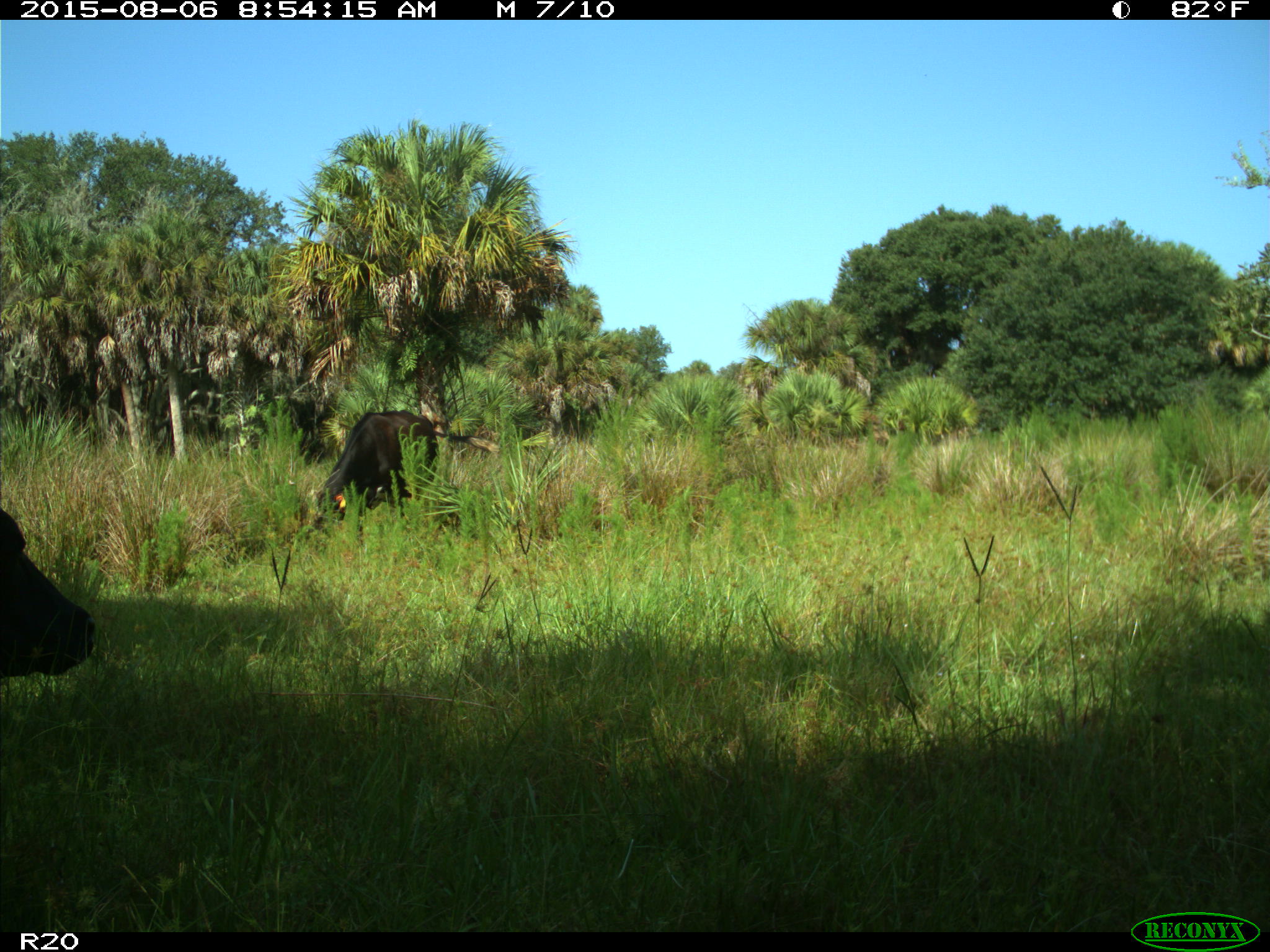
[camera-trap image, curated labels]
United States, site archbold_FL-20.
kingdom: Animalia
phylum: Chordata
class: Mammalia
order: Artiodactyla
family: Bovidae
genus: Bos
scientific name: Bos taurus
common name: domestic cow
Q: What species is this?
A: Bos taurus (domestic cow).